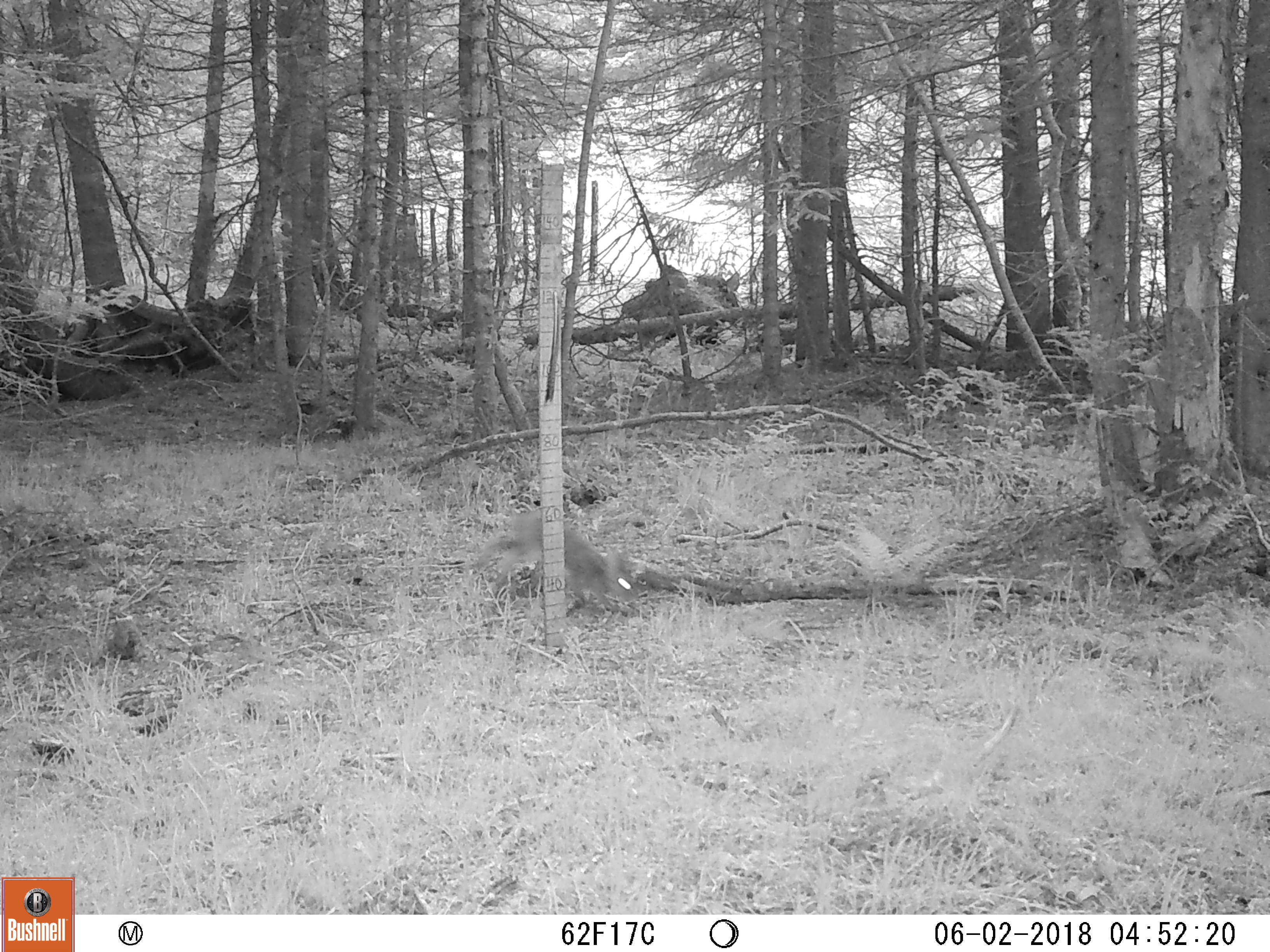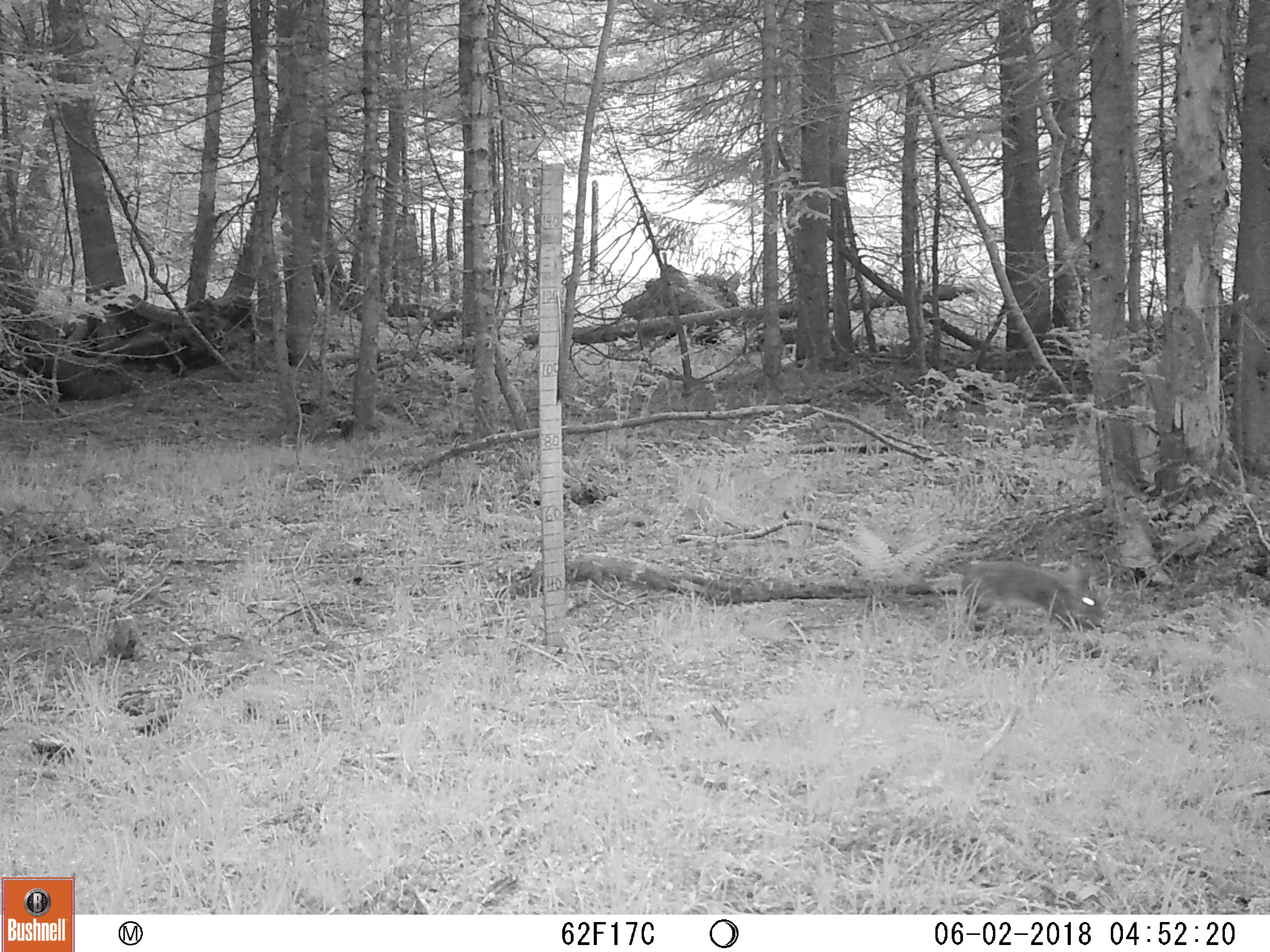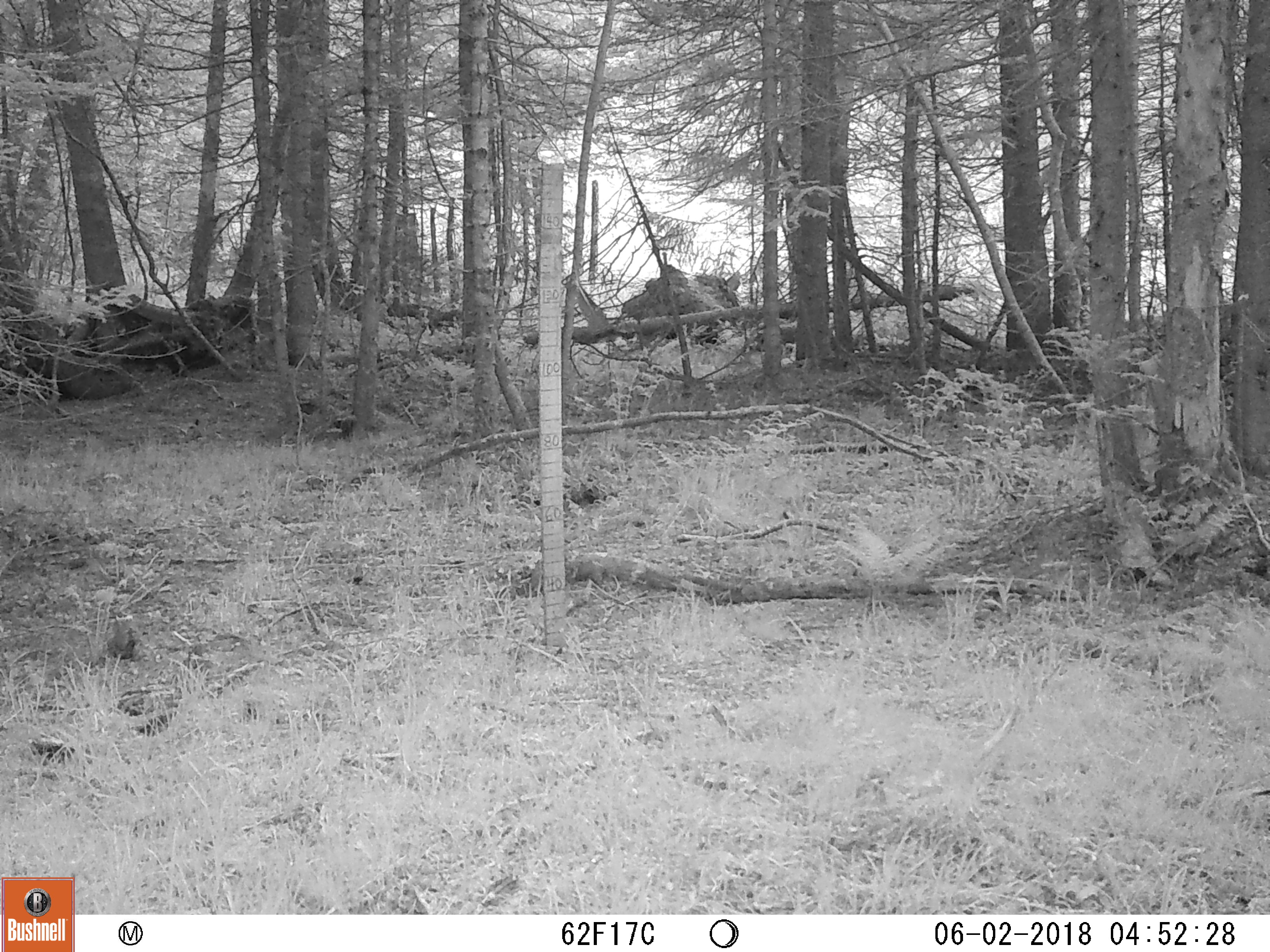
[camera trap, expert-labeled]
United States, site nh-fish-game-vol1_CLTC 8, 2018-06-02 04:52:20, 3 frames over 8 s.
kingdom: Animalia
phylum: Chordata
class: Mammalia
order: Lagomorpha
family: Leporidae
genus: Lepus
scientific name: Lepus americanus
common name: snowshoe hare